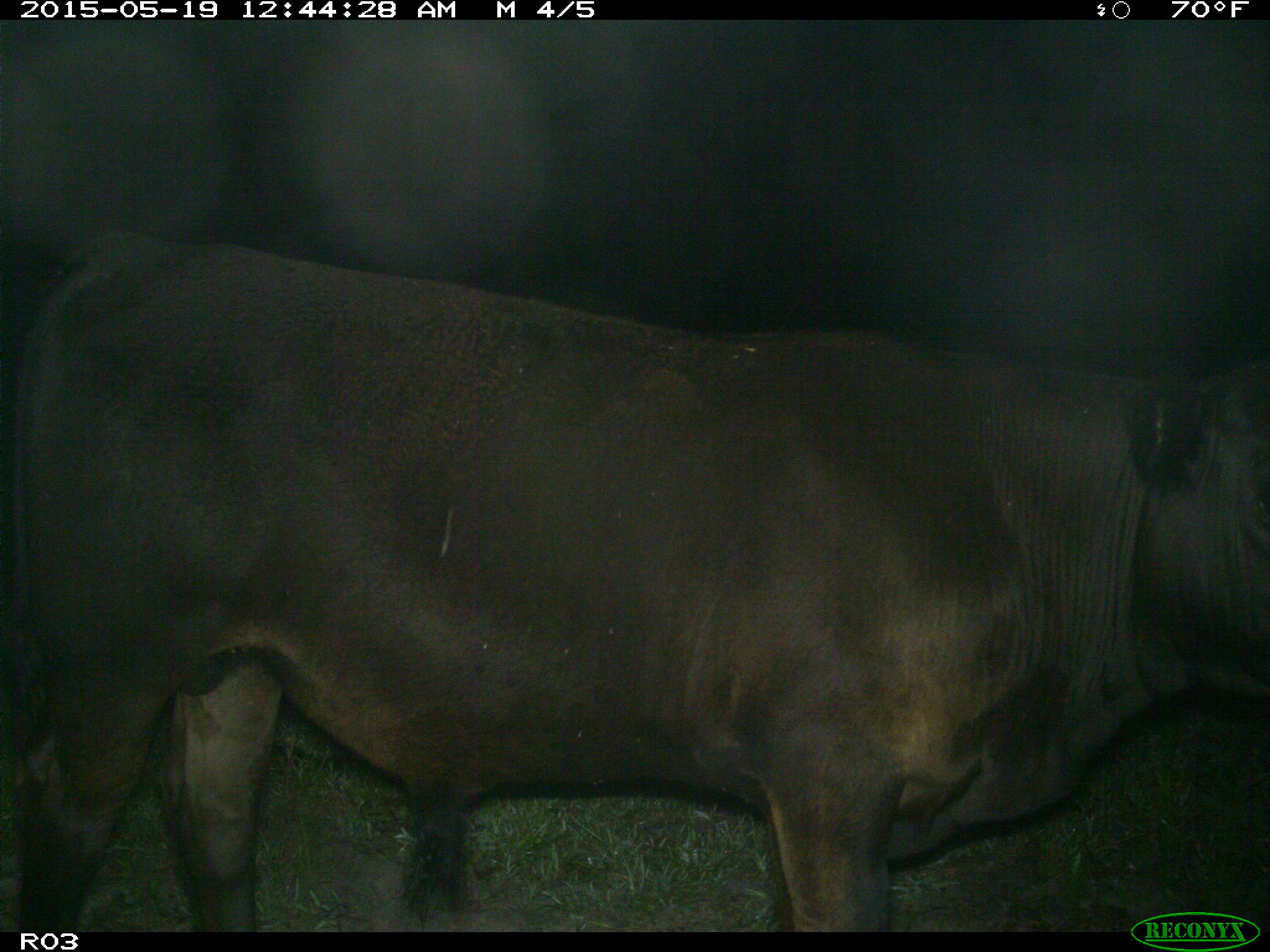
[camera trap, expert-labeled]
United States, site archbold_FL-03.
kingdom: Animalia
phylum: Chordata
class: Mammalia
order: Artiodactyla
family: Bovidae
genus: Bos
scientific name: Bos taurus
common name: domestic cow